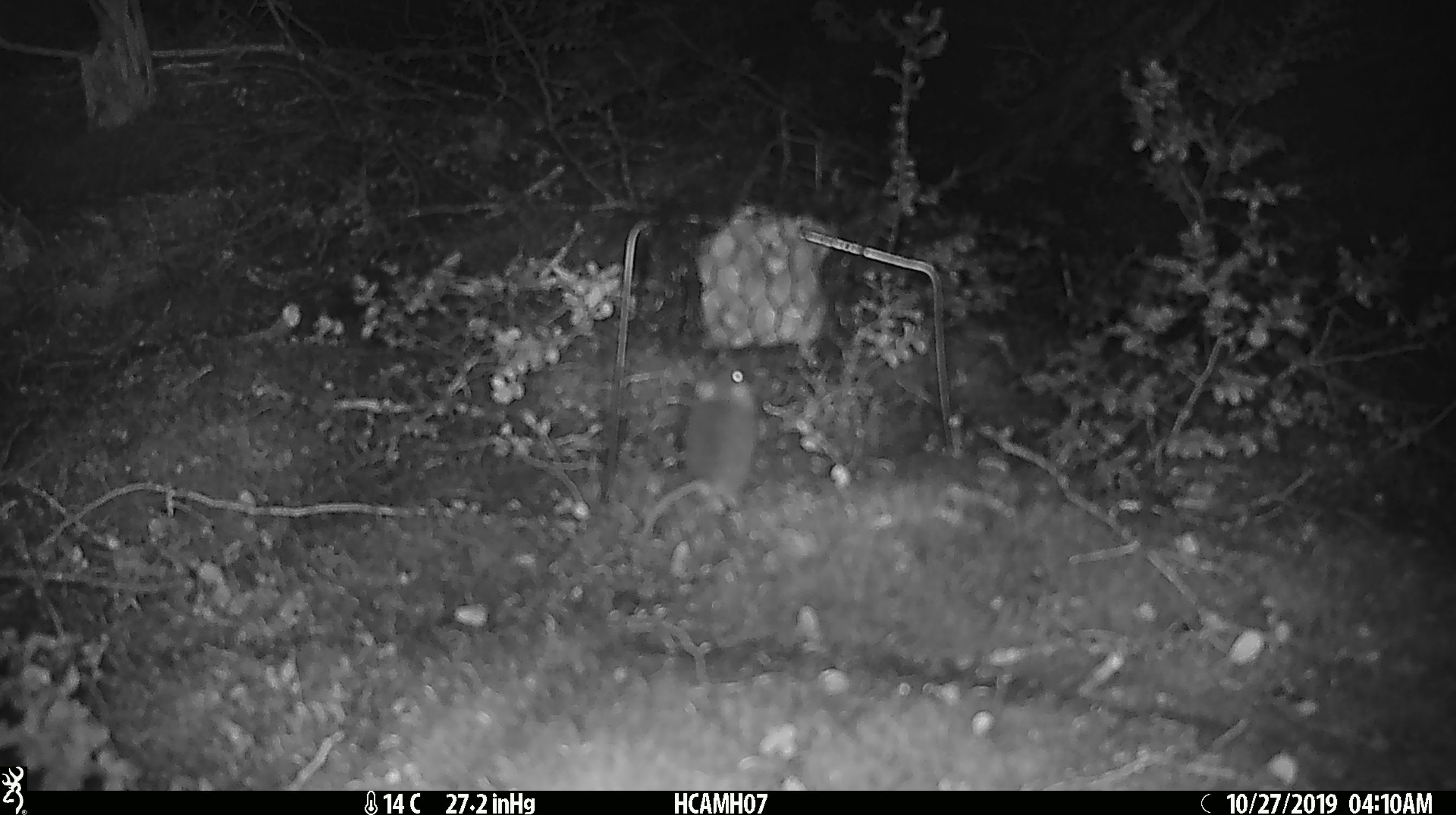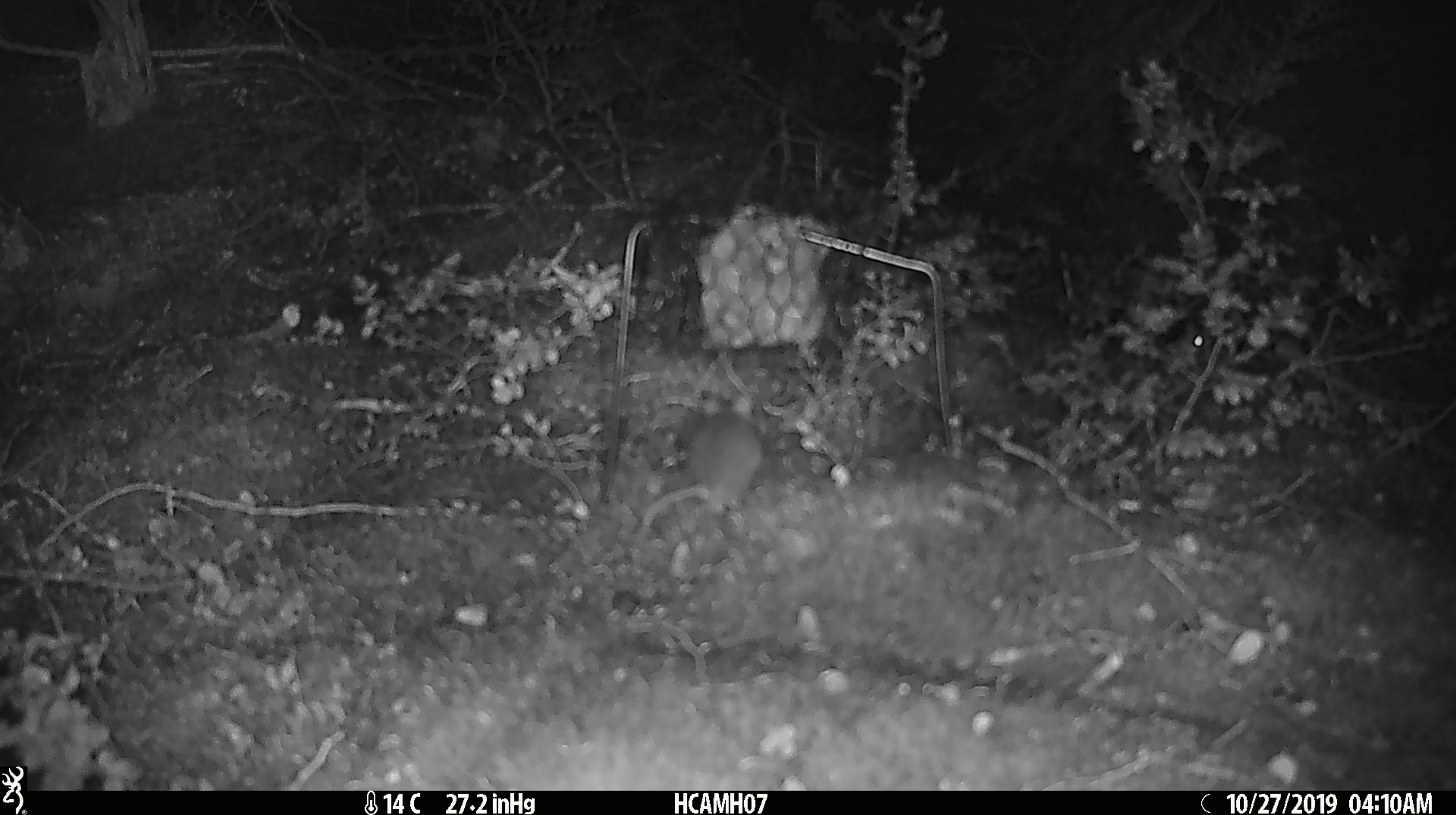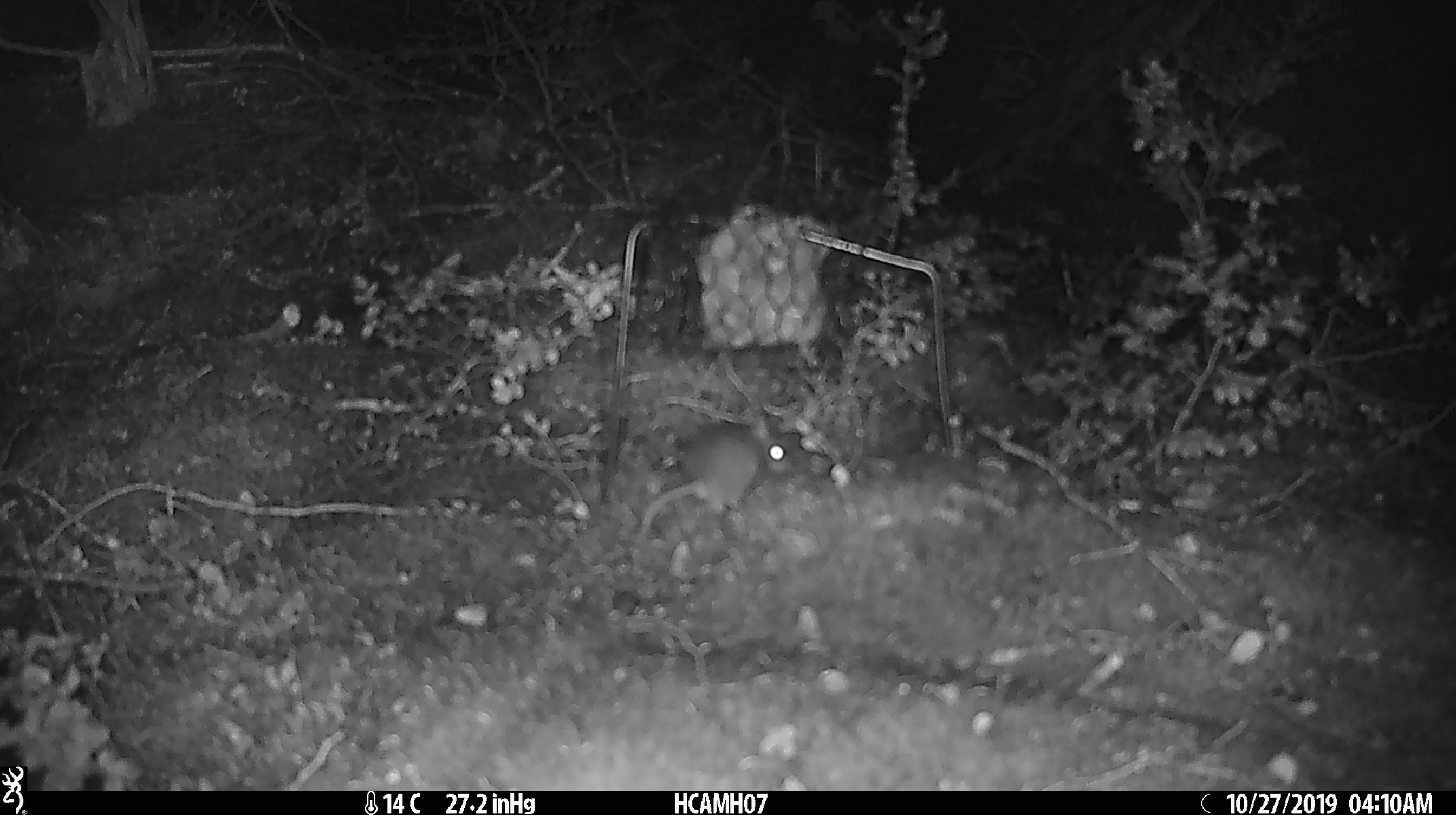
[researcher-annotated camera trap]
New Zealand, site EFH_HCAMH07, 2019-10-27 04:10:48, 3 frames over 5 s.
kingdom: Animalia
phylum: Chordata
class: Mammalia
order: Rodentia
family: Muridae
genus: Mus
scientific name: Mus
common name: mouse